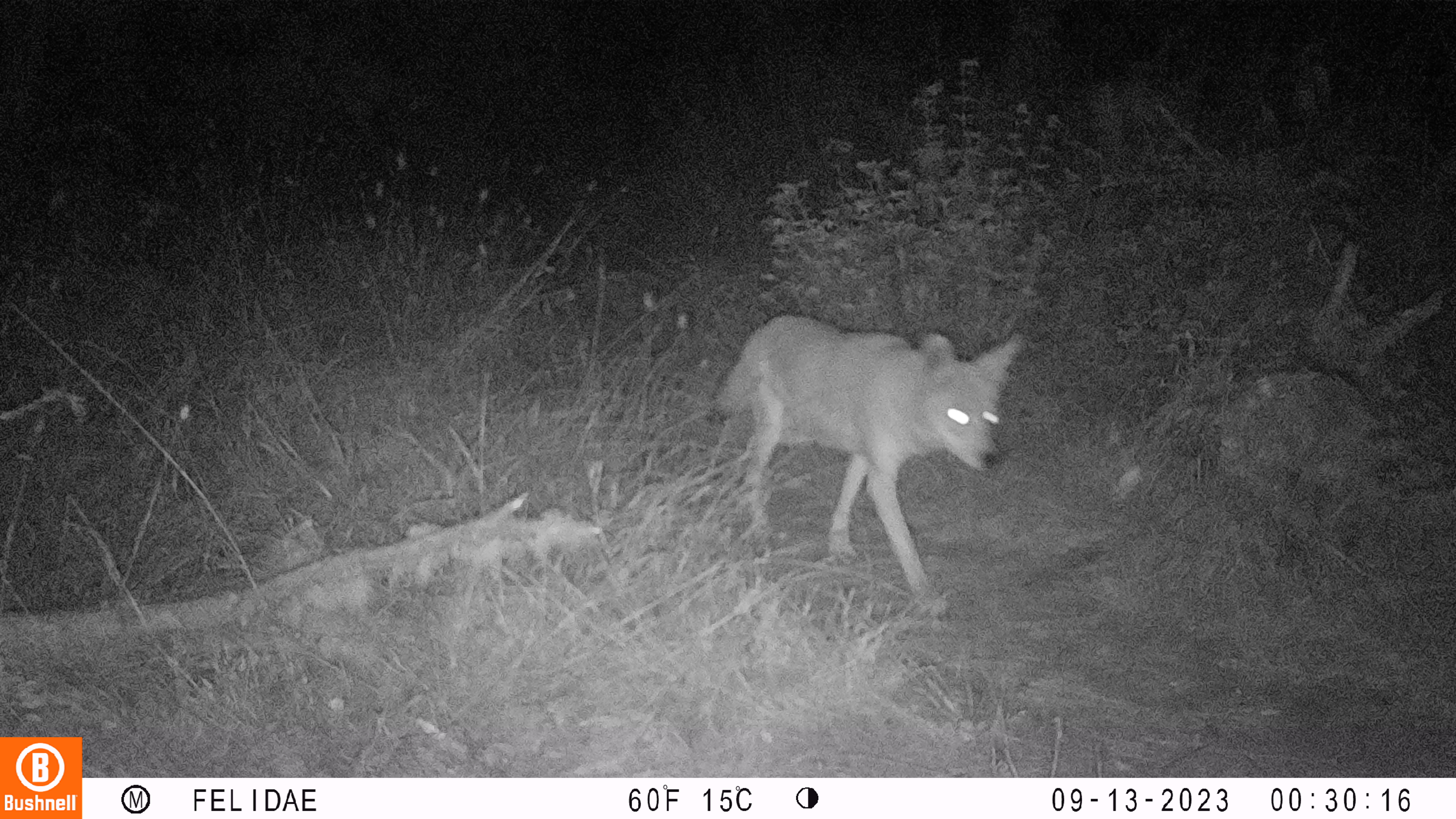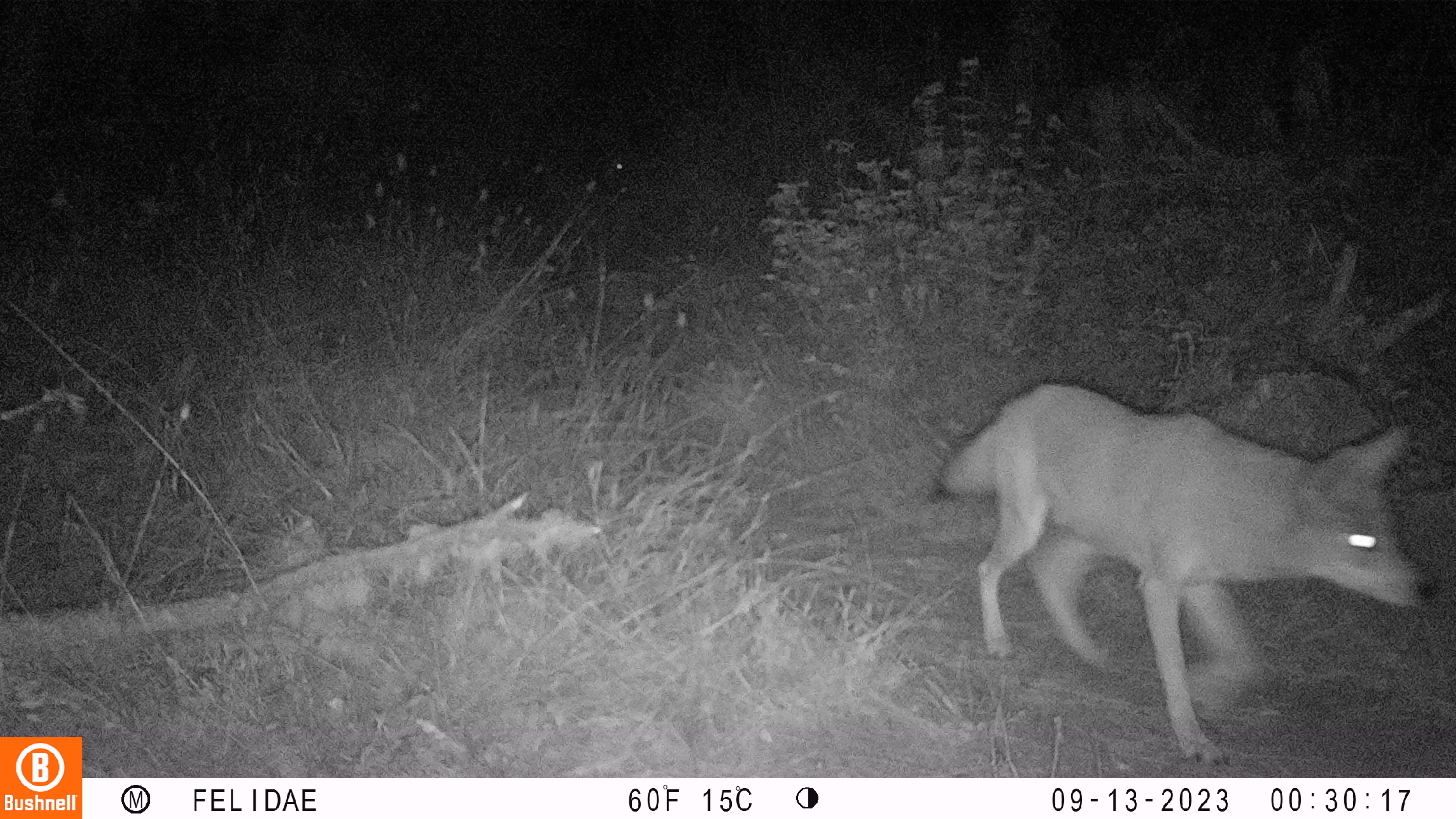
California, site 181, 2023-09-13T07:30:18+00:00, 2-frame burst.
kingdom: Animalia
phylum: Chordata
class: Mammalia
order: Carnivora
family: Canidae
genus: Urocyon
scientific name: Urocyon cinereoargenteus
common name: gray fox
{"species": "gray fox (Urocyon cinereoargenteus)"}